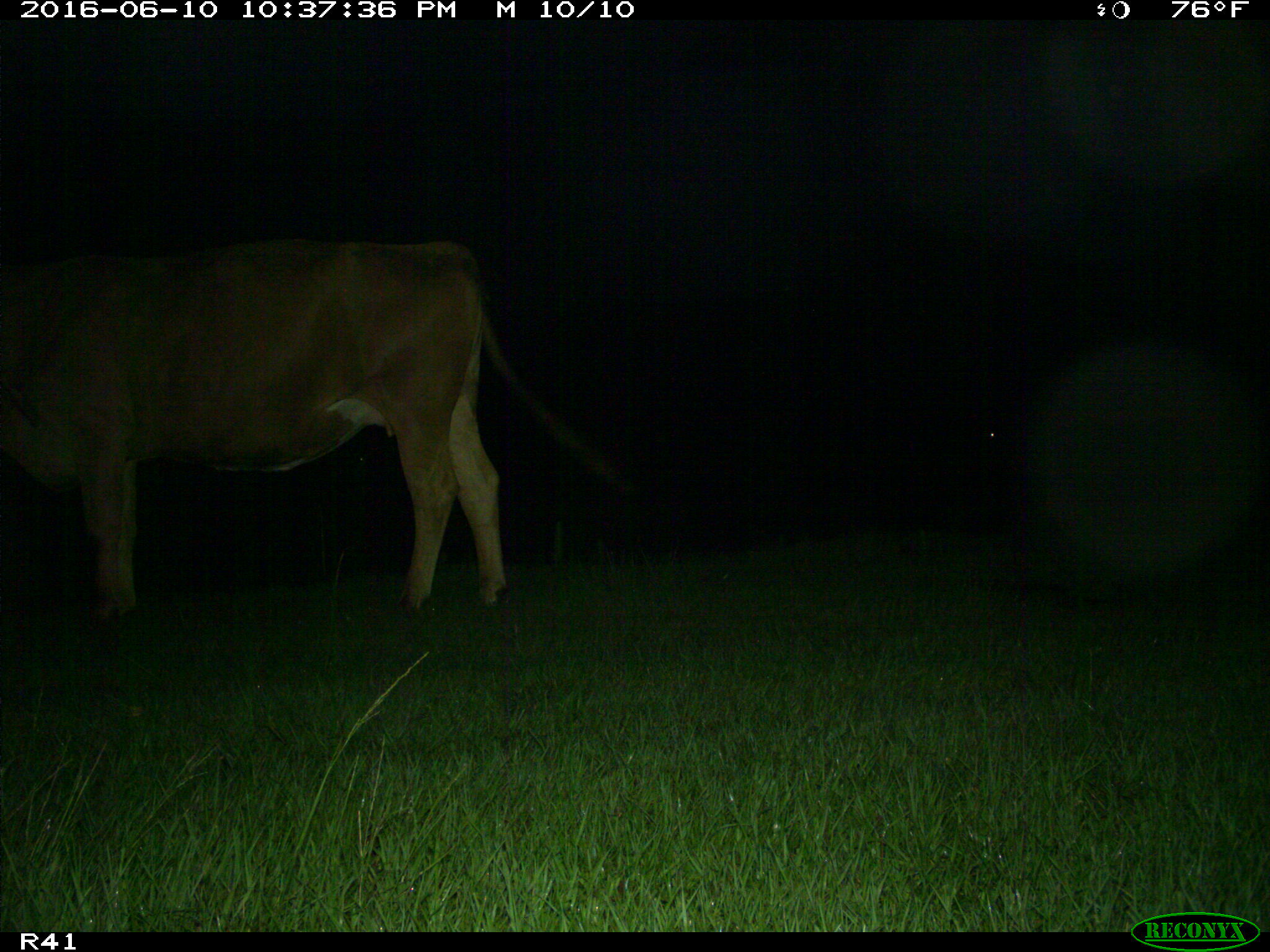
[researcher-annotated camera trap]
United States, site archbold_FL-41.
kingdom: Animalia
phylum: Chordata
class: Mammalia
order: Artiodactyla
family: Bovidae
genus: Bos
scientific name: Bos taurus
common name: domestic cow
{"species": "Bos taurus (domestic cow)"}